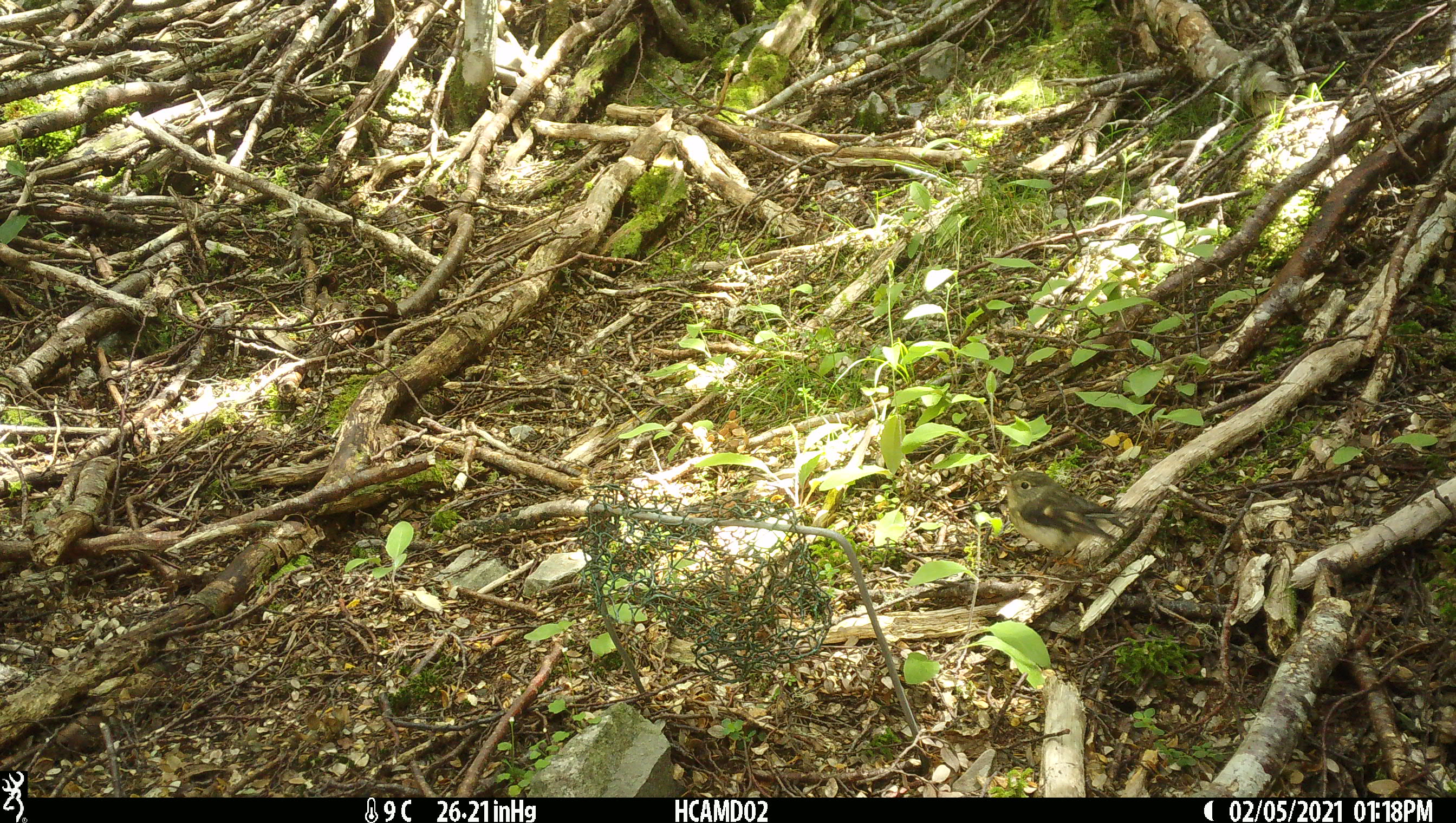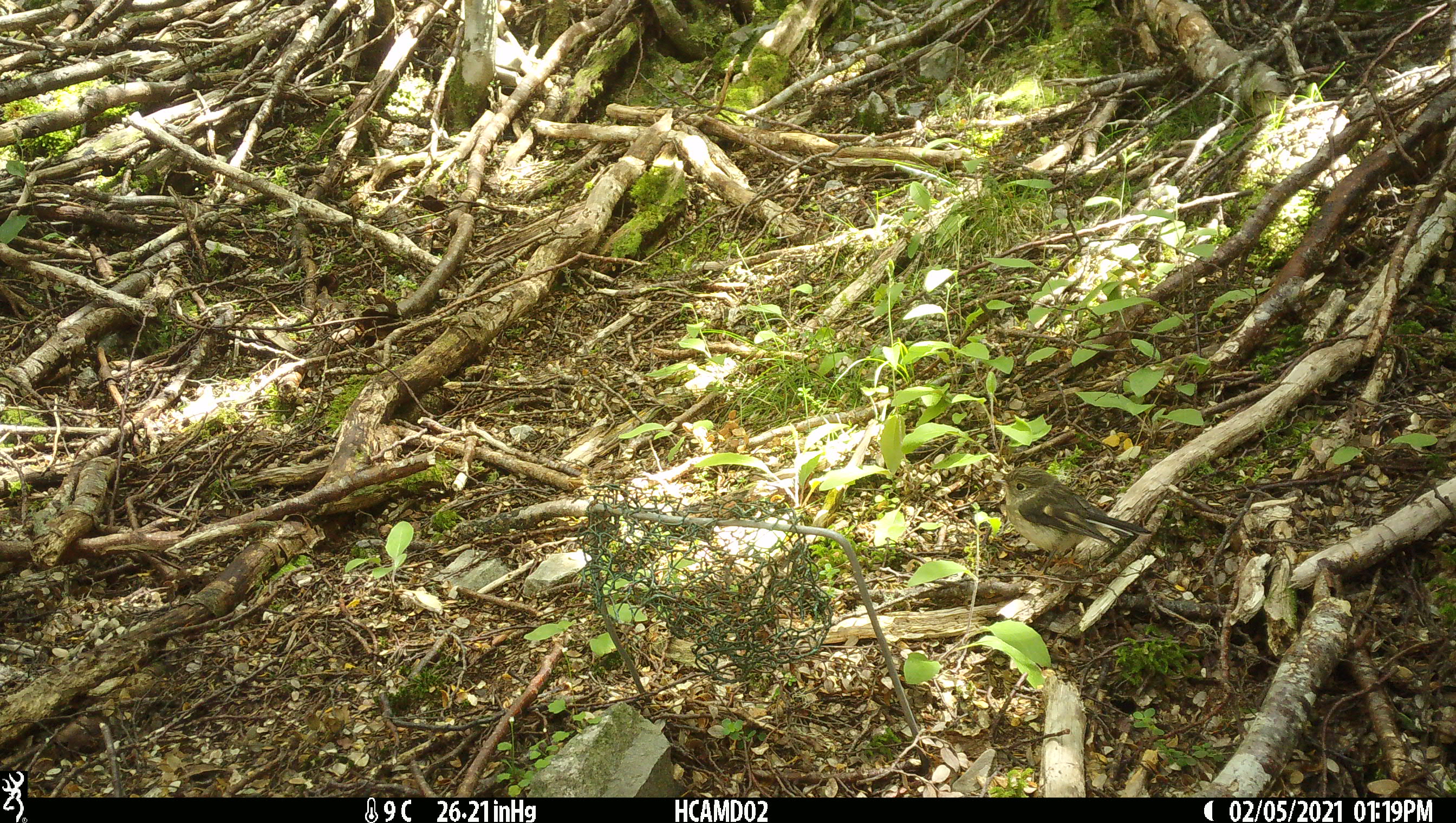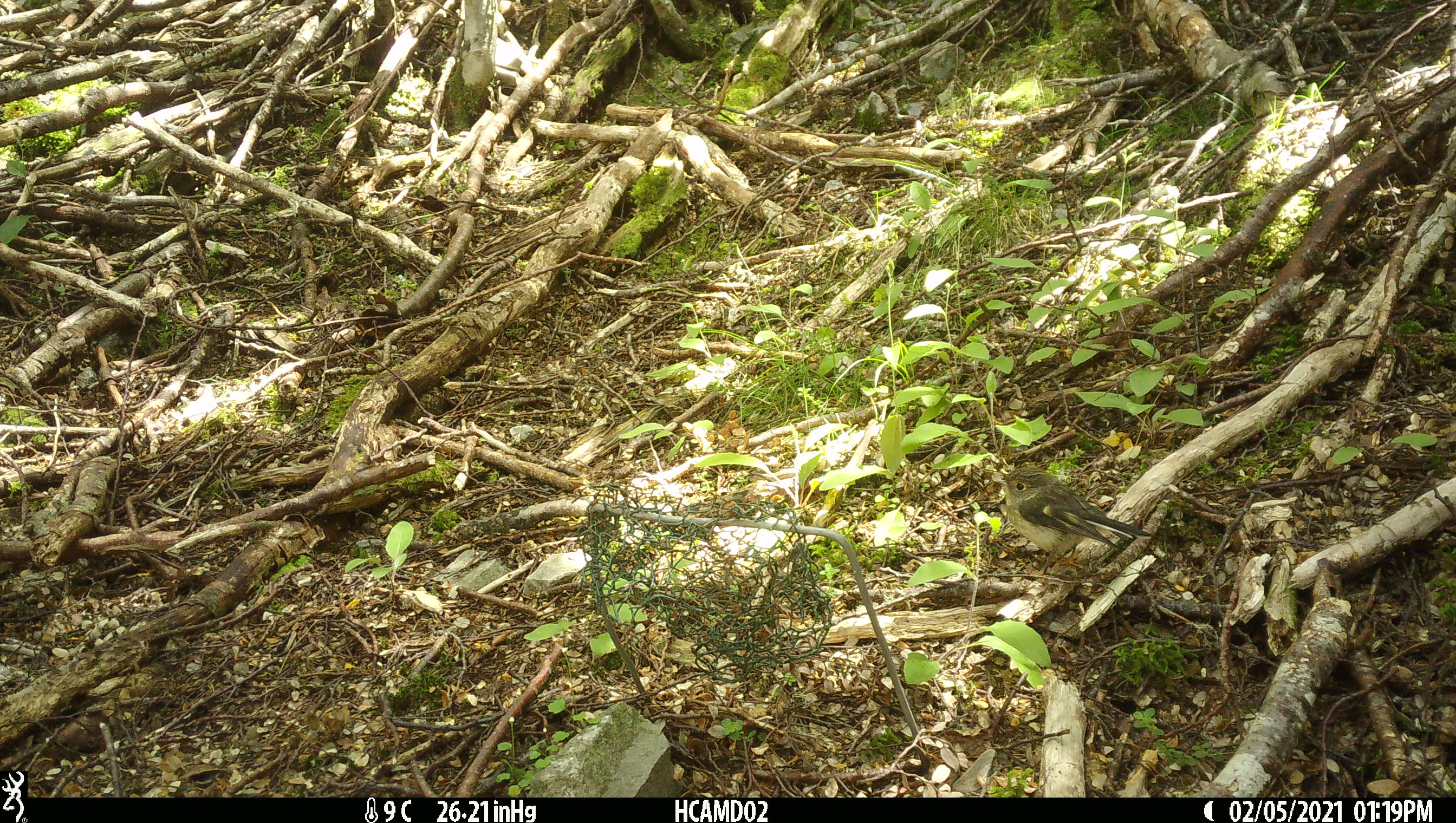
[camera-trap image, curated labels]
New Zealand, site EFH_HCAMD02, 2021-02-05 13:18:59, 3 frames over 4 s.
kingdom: Animalia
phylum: Chordata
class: Aves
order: Passeriformes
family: Petroicidae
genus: Petroica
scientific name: Petroica australis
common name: new zealand robin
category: robin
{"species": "robin (new zealand robin) (Petroica australis)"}